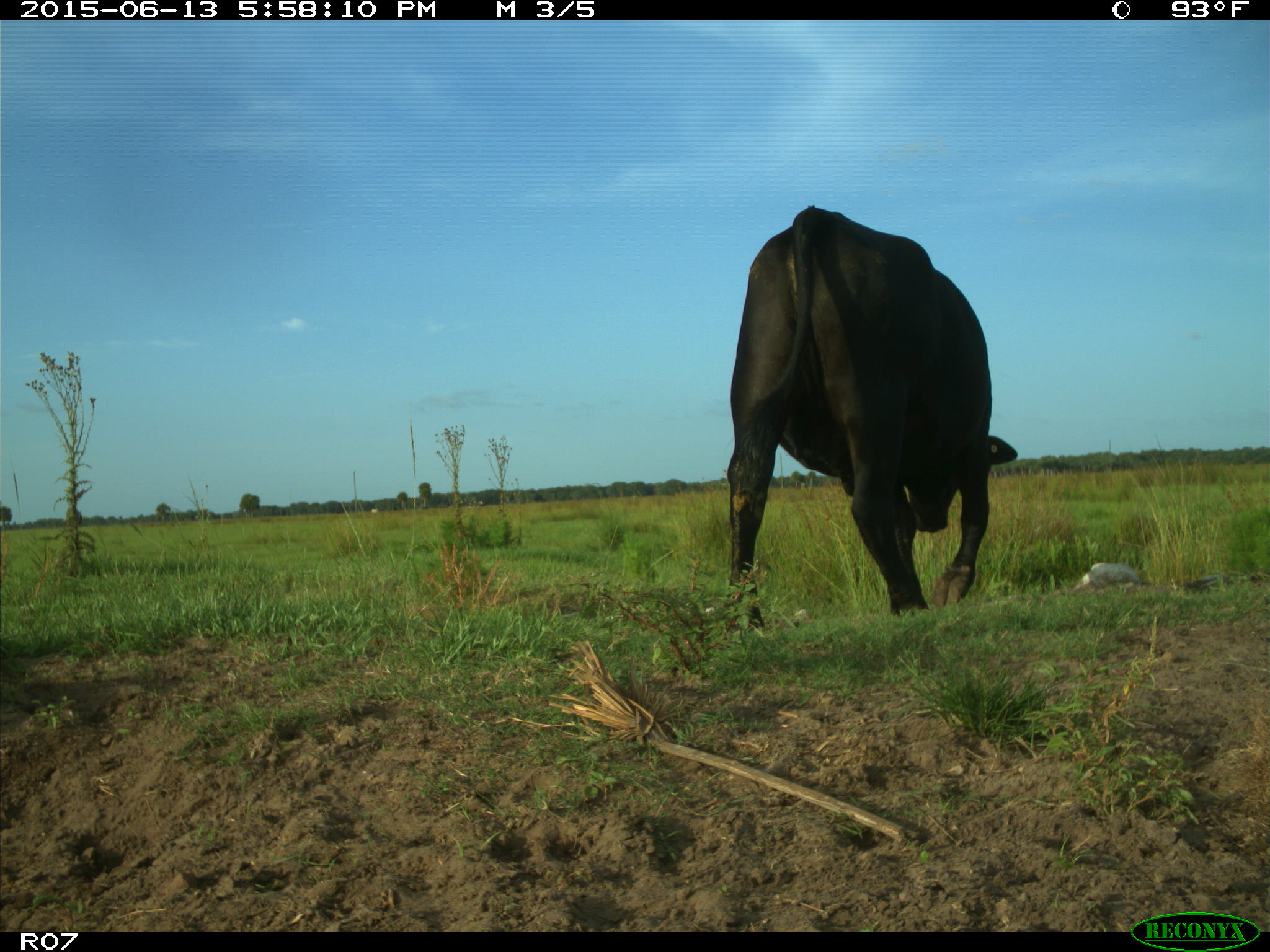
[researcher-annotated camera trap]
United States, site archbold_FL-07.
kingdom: Animalia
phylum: Chordata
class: Mammalia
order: Artiodactyla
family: Bovidae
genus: Bos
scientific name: Bos taurus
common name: domestic cow